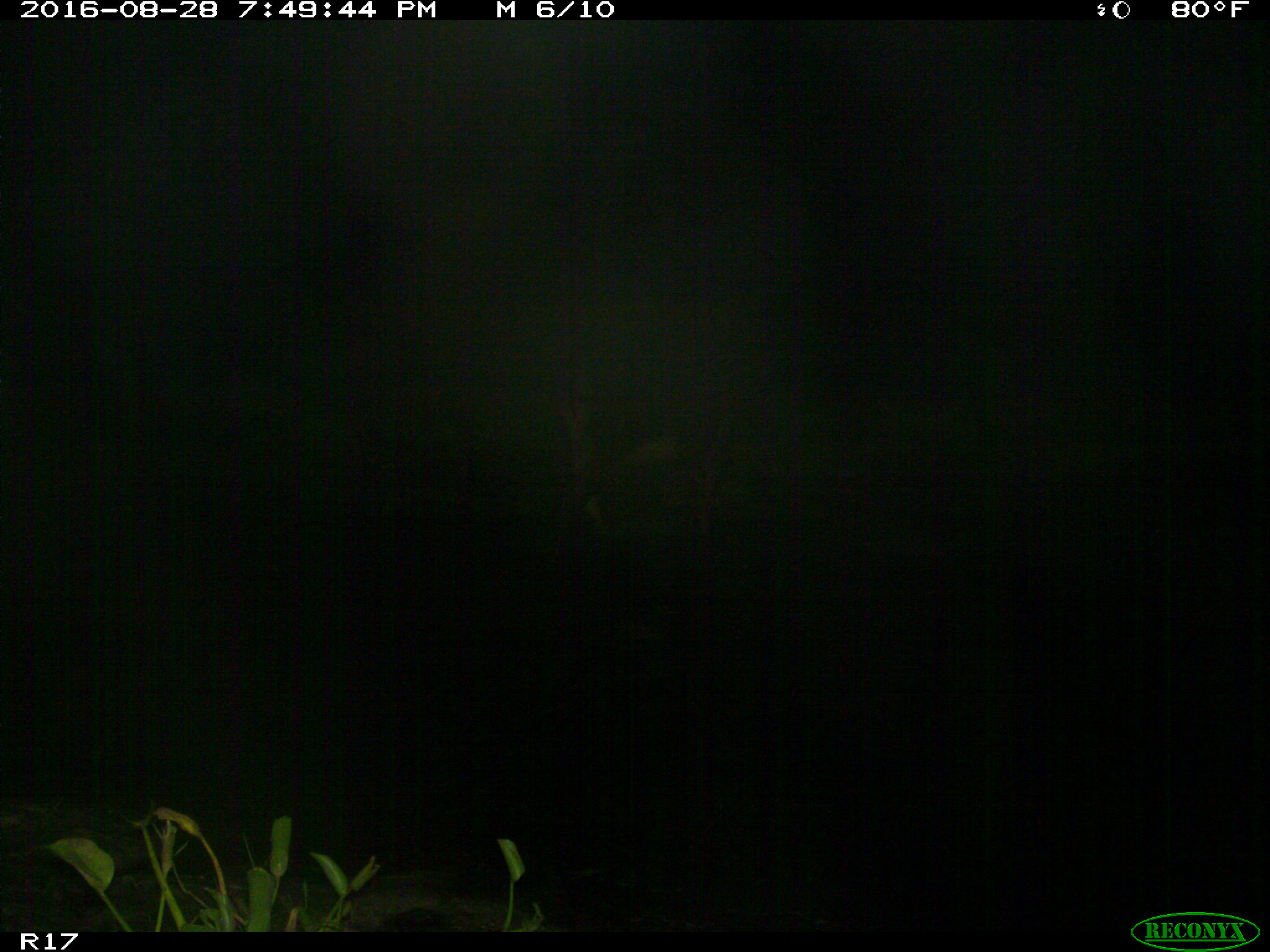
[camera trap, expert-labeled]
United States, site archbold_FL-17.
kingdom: Animalia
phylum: Chordata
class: Mammalia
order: Artiodactyla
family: Bovidae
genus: Bos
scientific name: Bos taurus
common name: domestic cow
Bos taurus (domestic cow).